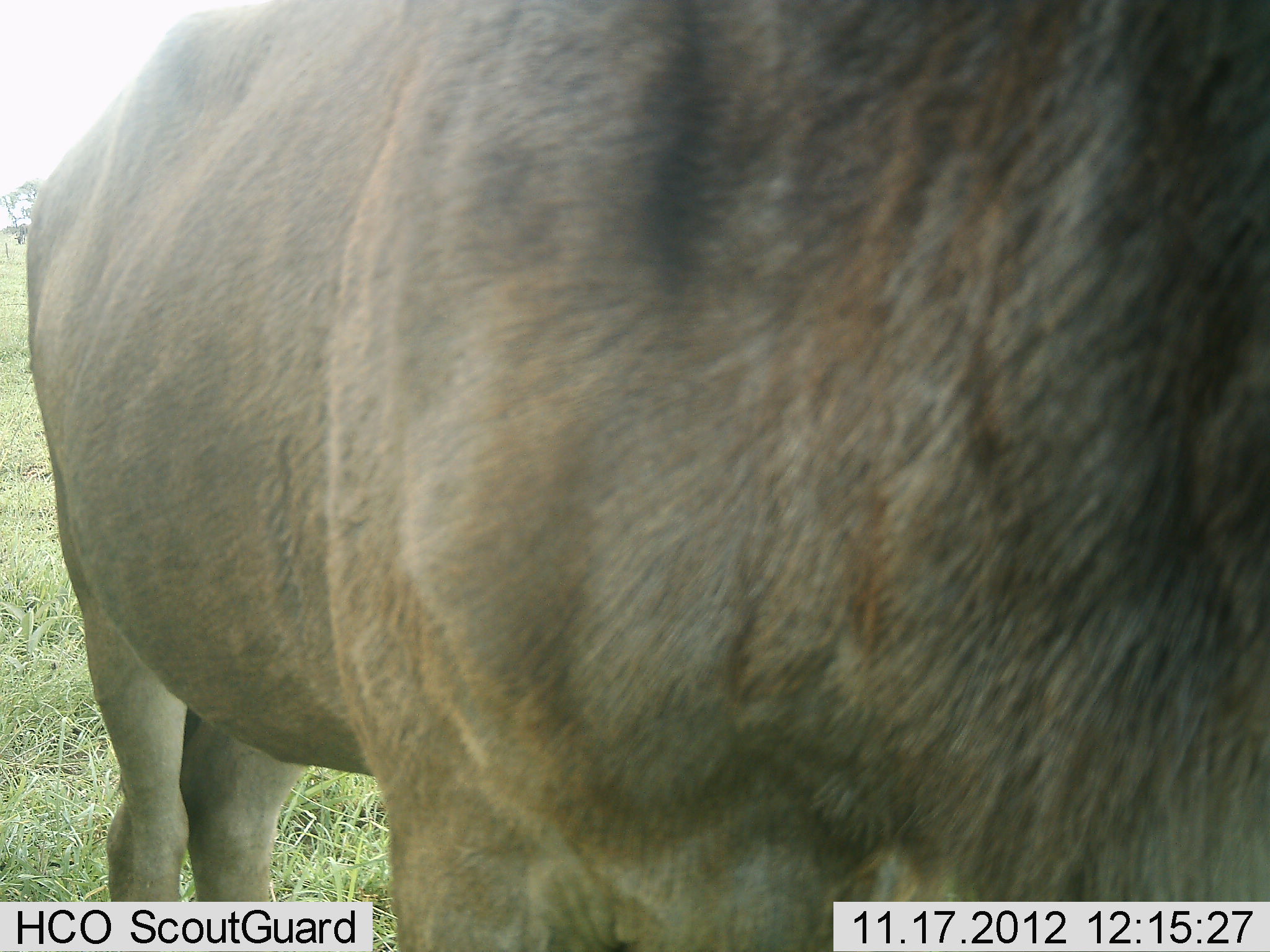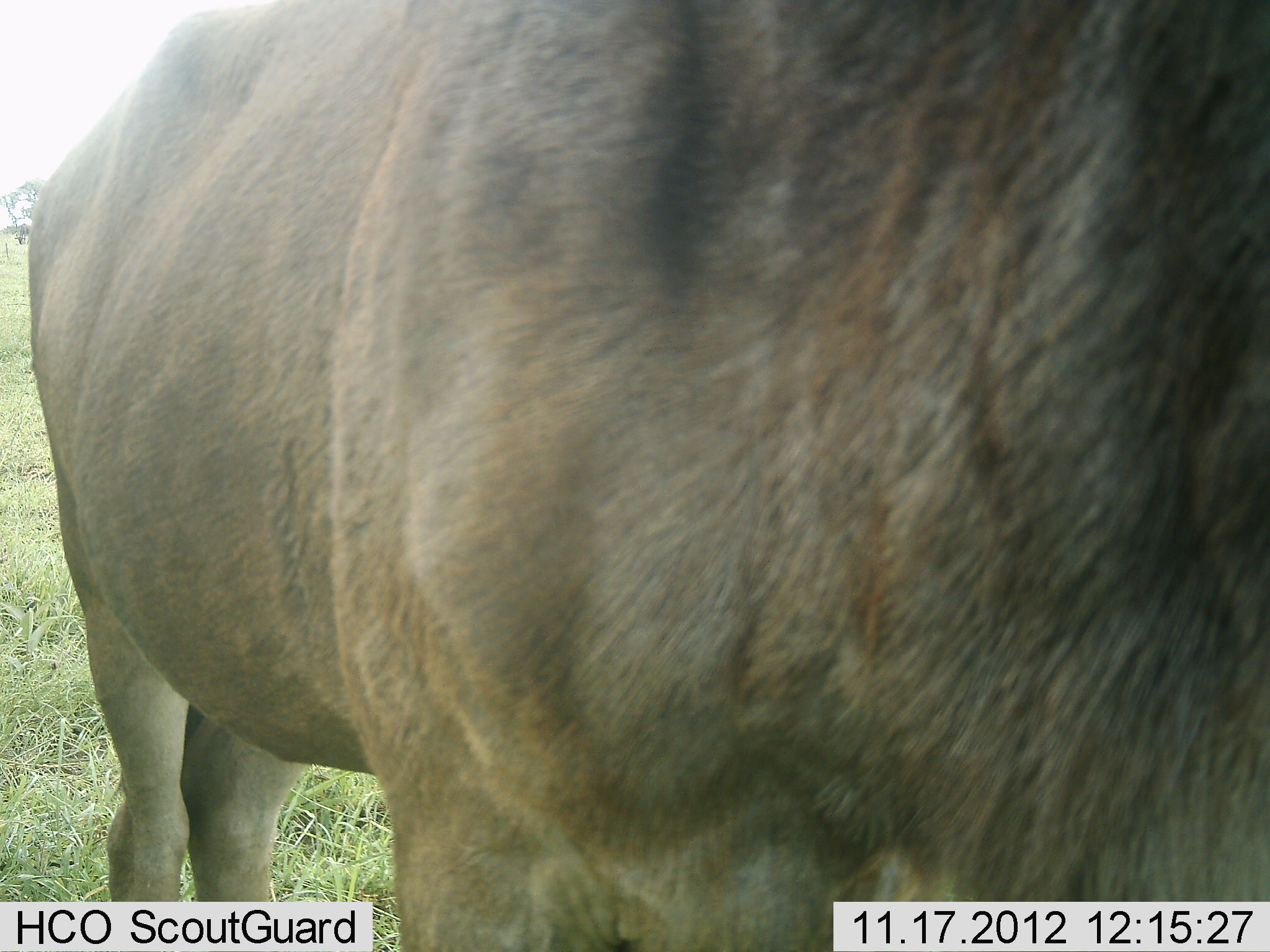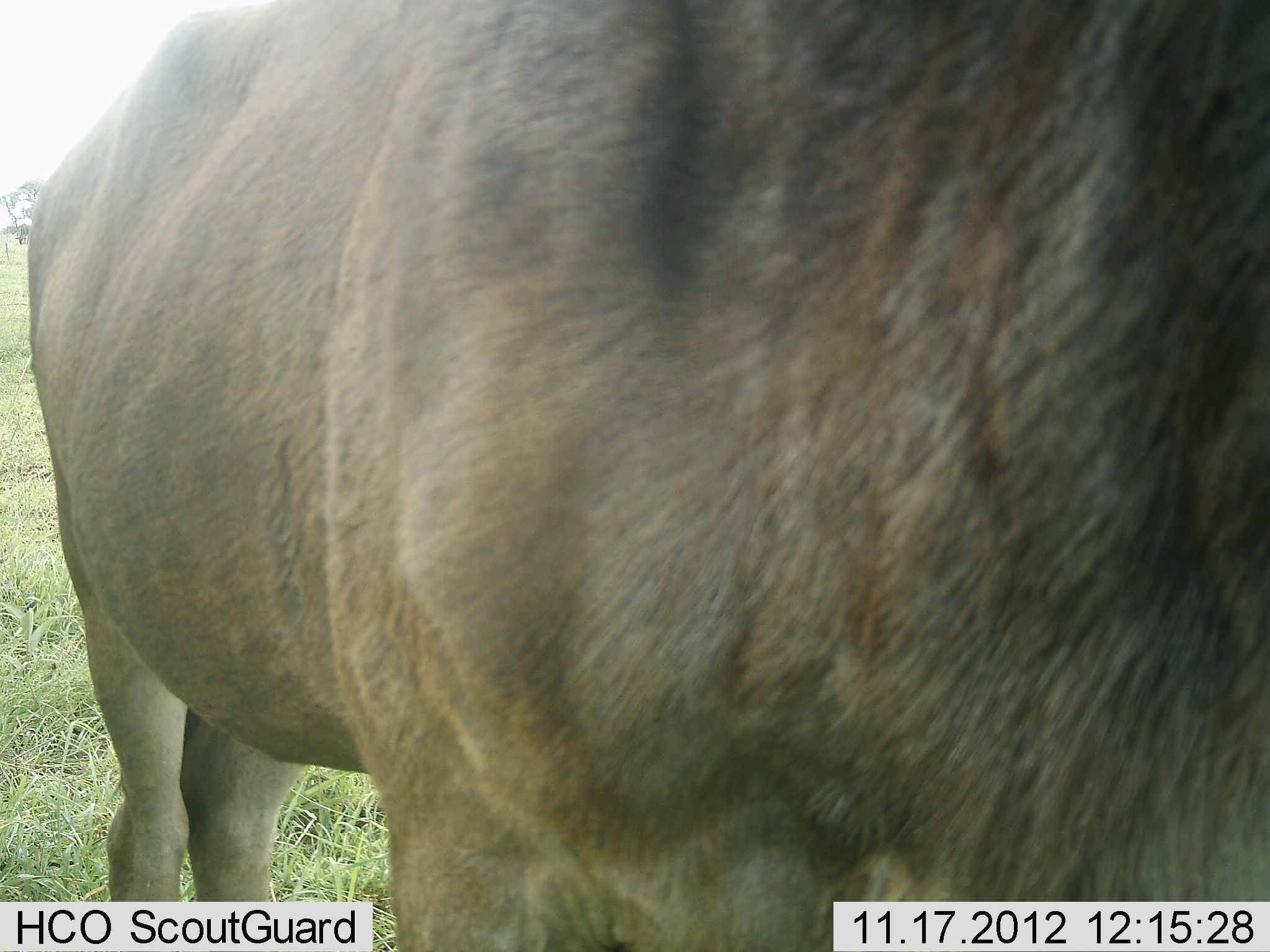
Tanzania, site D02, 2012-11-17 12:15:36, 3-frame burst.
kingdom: Animalia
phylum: Chordata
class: Mammalia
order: Artiodactyla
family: Bovidae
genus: Connochaetes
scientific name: Connochaetes taurinus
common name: blue wildebeest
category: wildebeest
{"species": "wildebeest (blue wildebeest) (Connochaetes taurinus)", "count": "1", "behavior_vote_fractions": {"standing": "100%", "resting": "0%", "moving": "0%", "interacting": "0%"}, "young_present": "0%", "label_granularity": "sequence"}